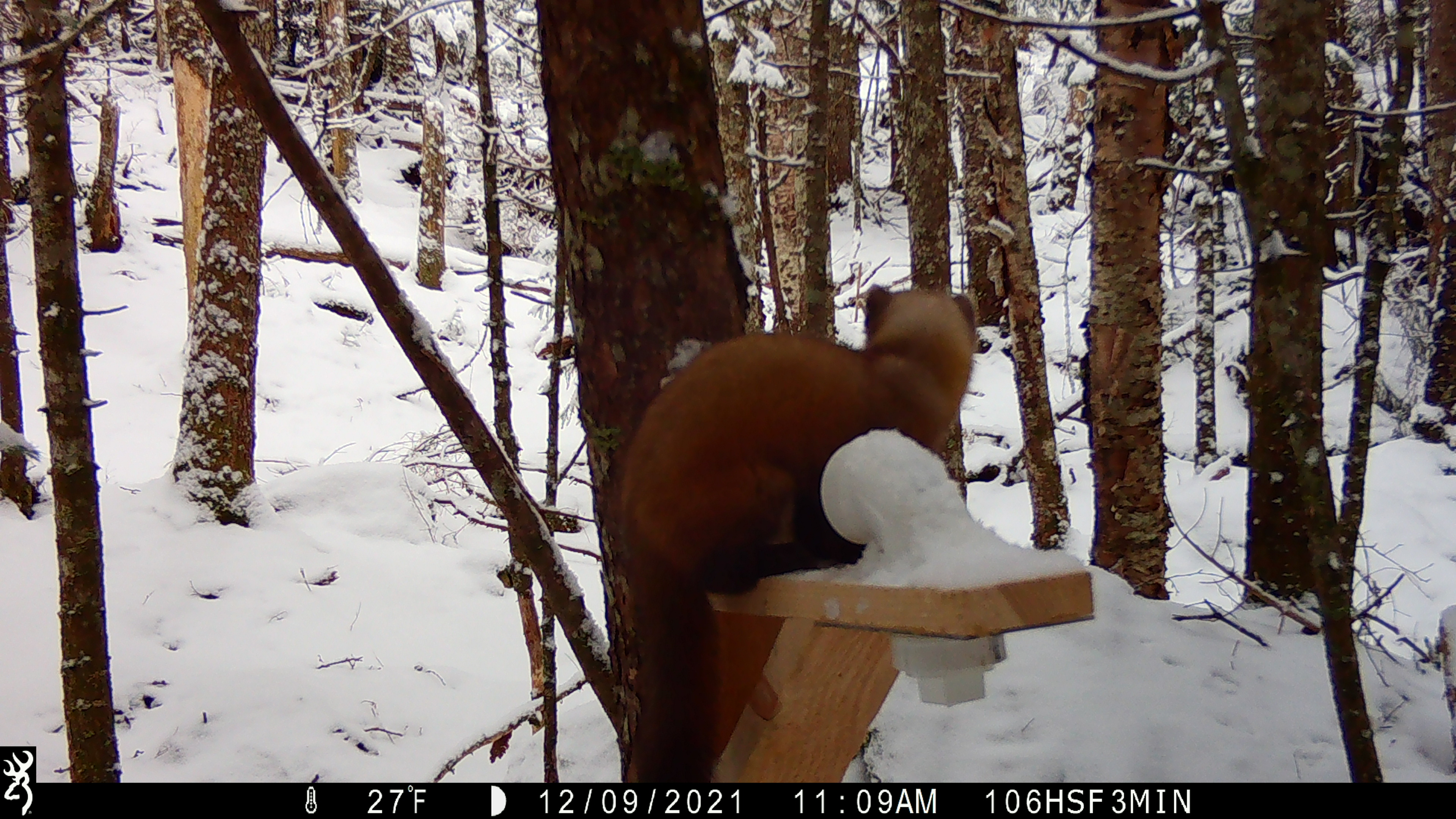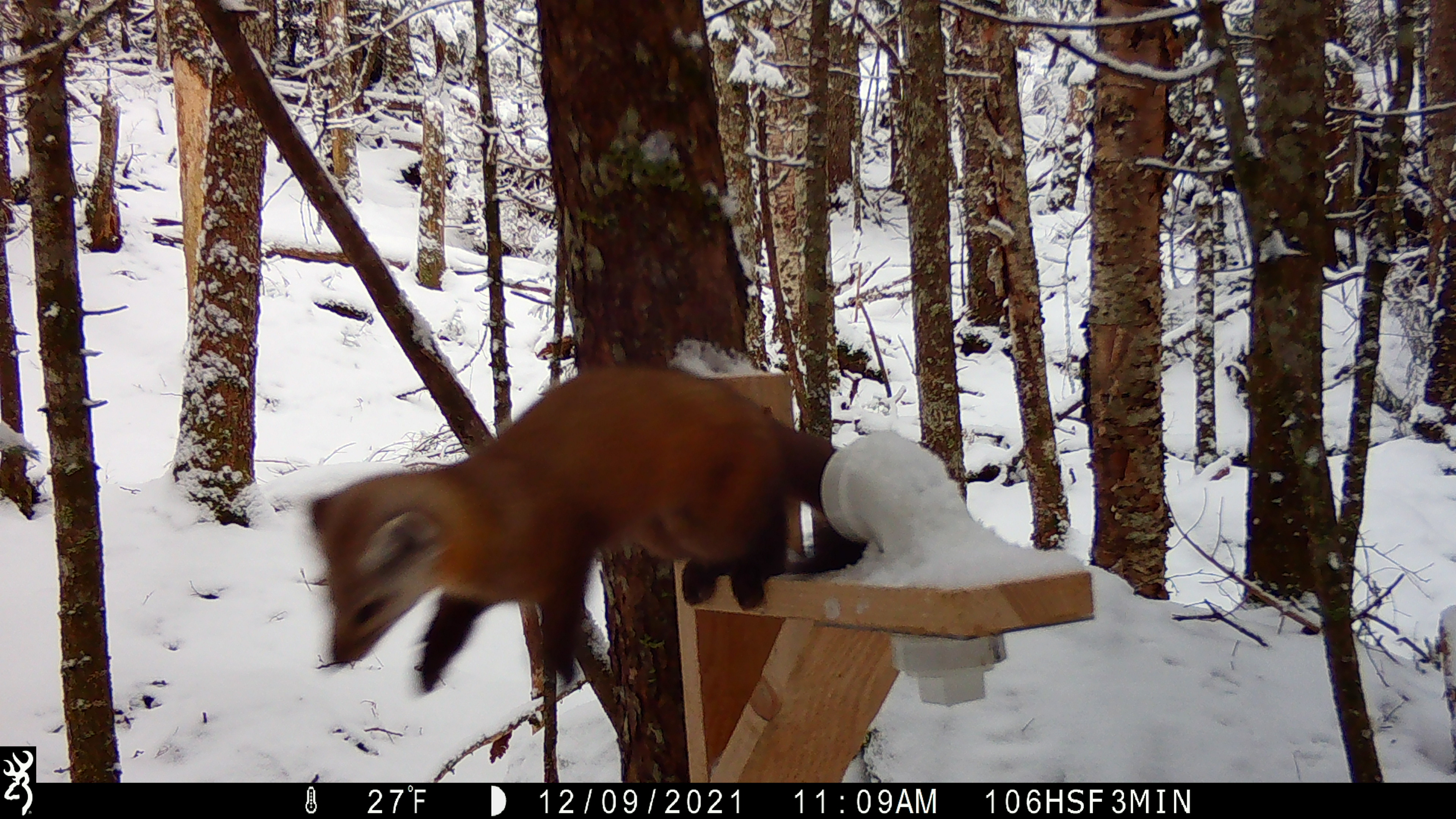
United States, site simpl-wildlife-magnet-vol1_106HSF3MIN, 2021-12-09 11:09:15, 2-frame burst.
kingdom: Animalia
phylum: Chordata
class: Mammalia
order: Carnivora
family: Mustelidae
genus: Martes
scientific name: Martes americana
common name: american marten